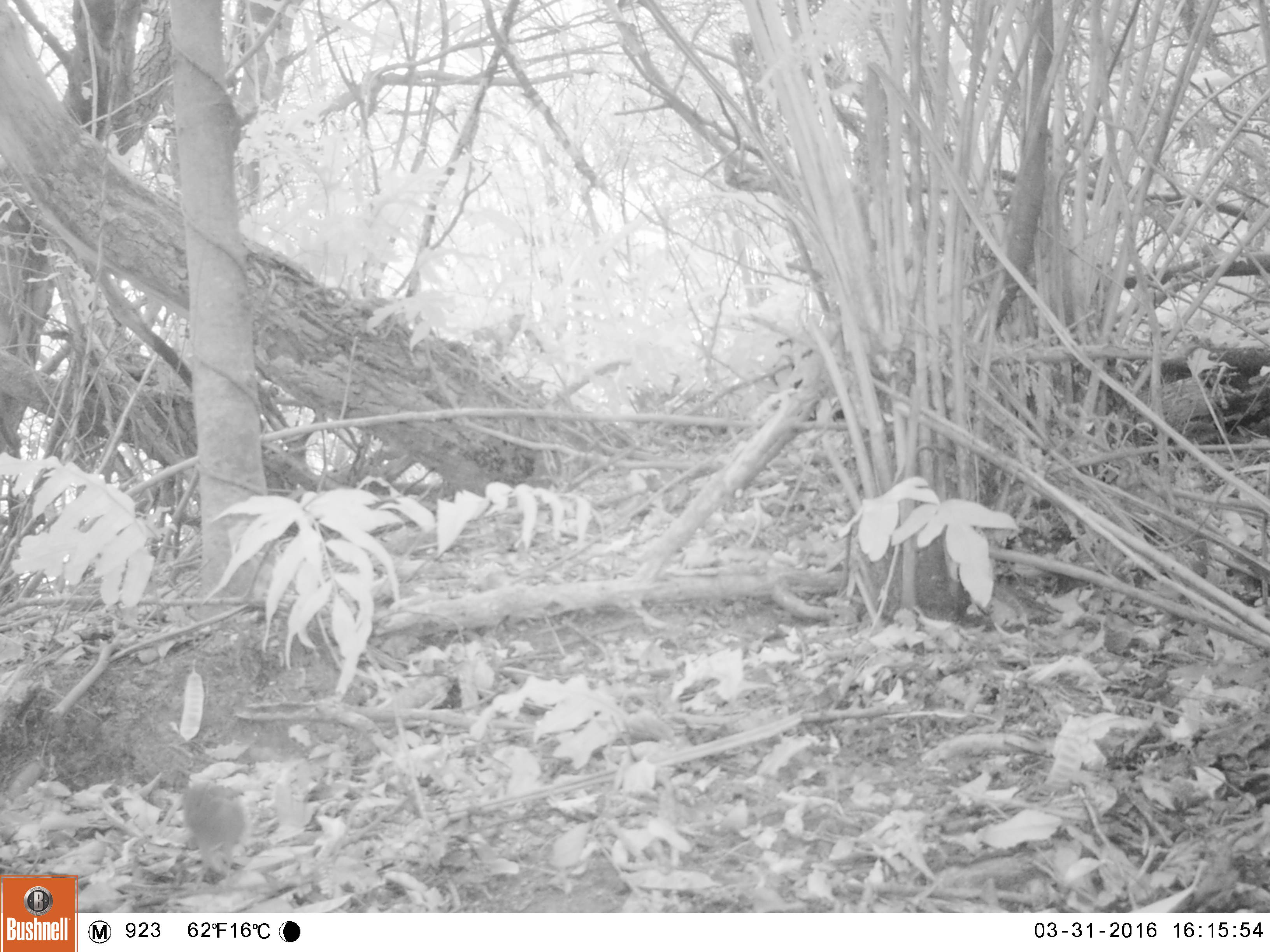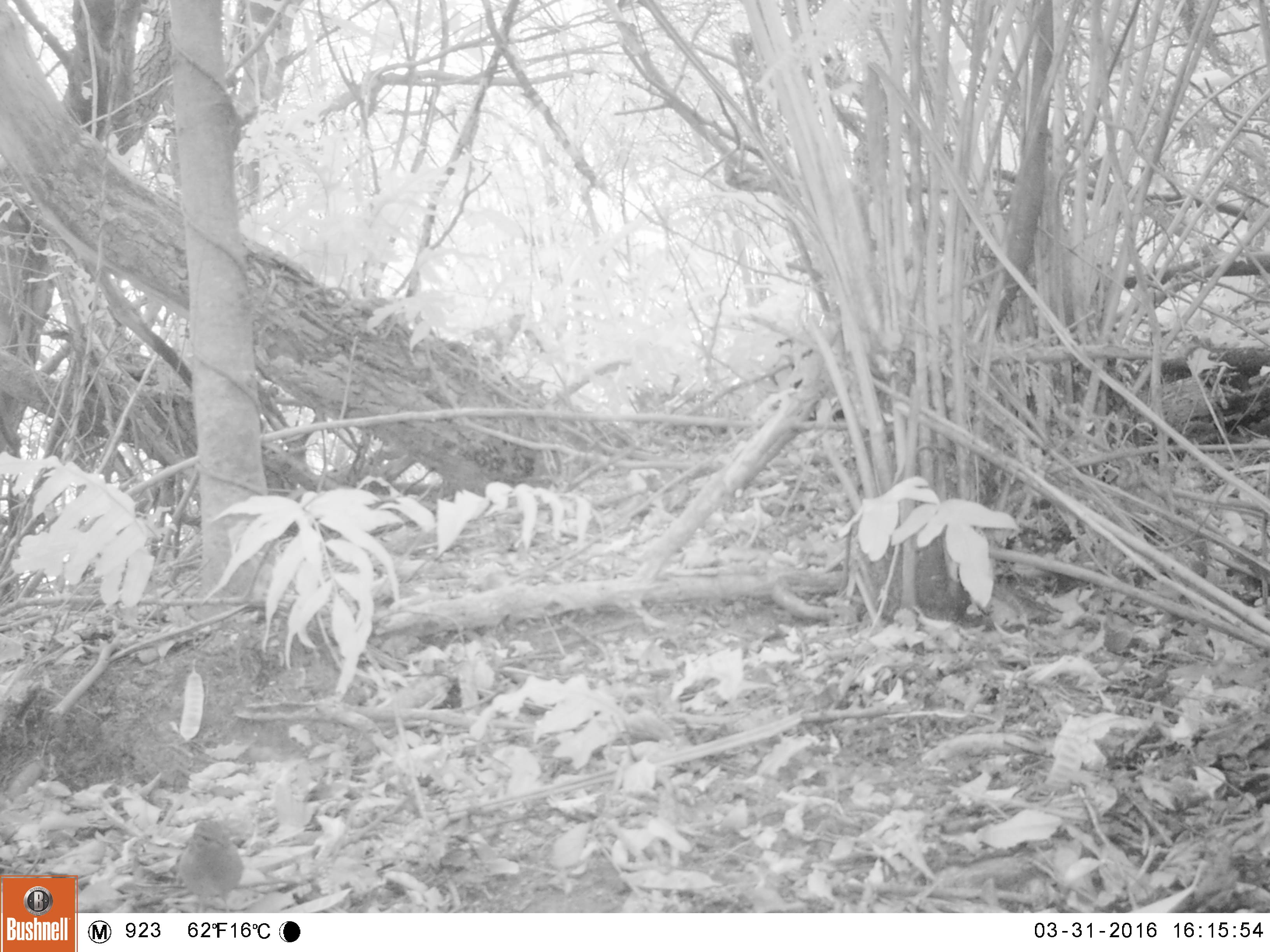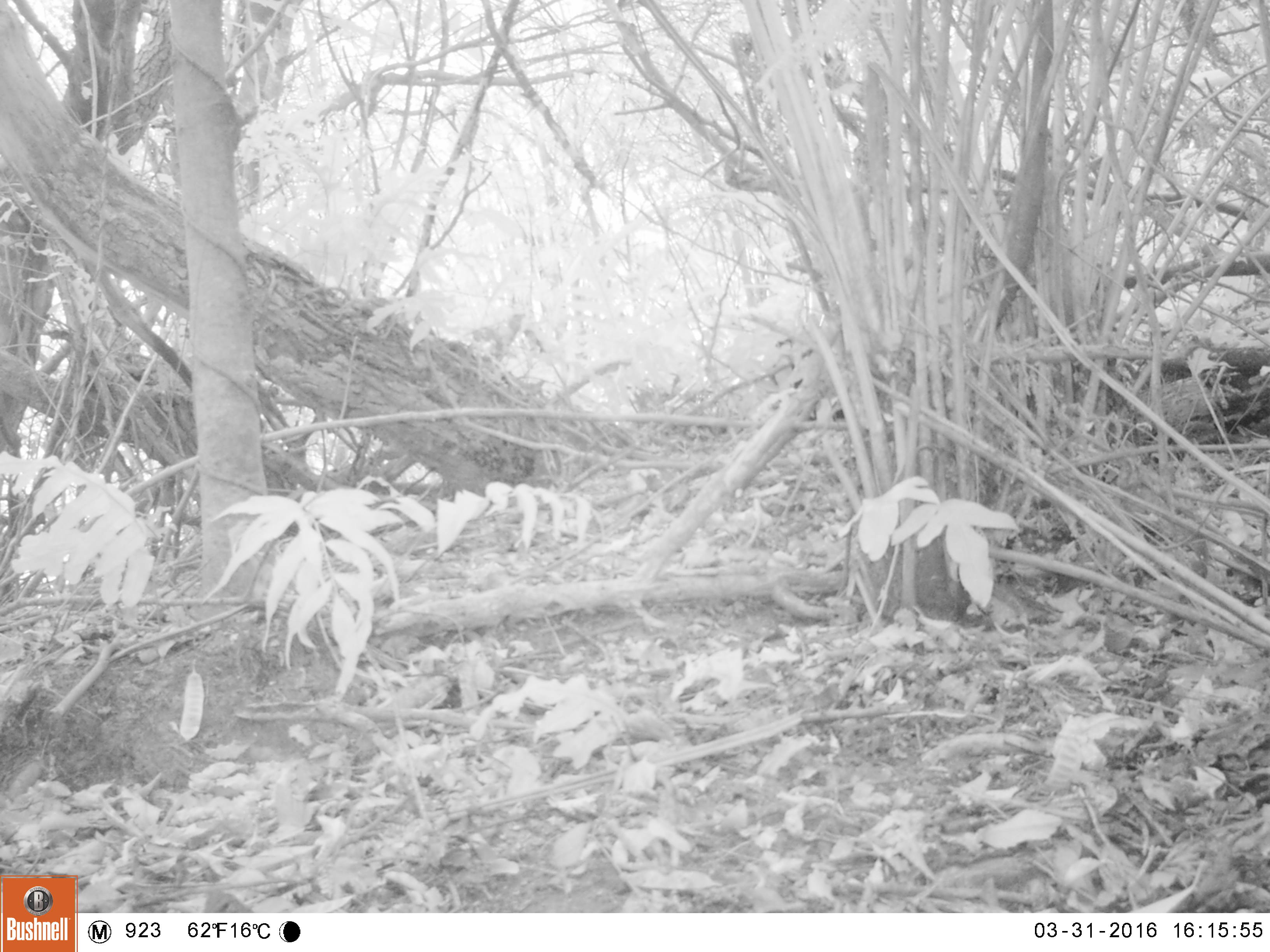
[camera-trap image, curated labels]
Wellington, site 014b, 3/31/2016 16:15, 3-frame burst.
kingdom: Animalia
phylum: Chordata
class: Aves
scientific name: Aves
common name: bird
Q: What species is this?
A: Bird (Aves).